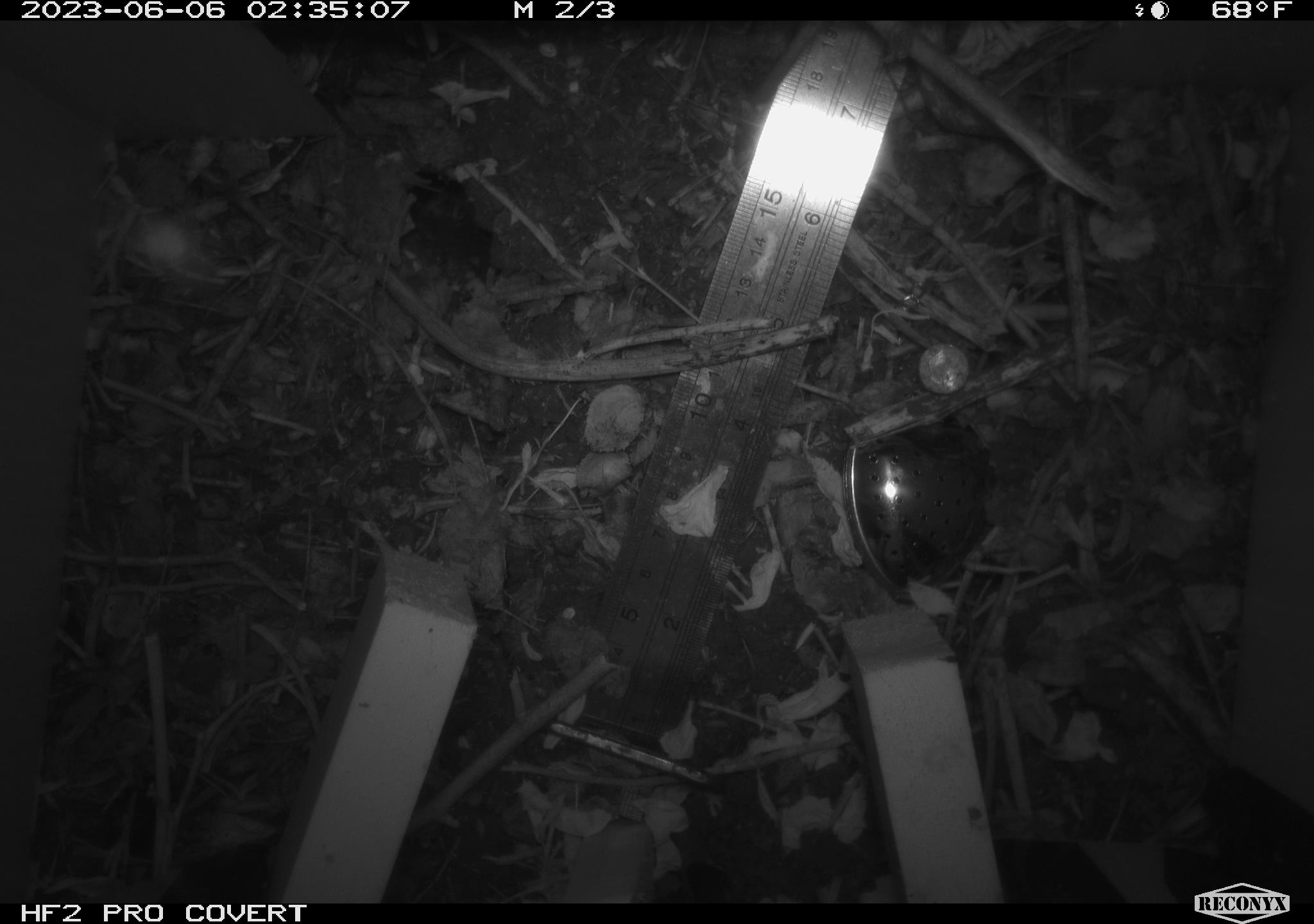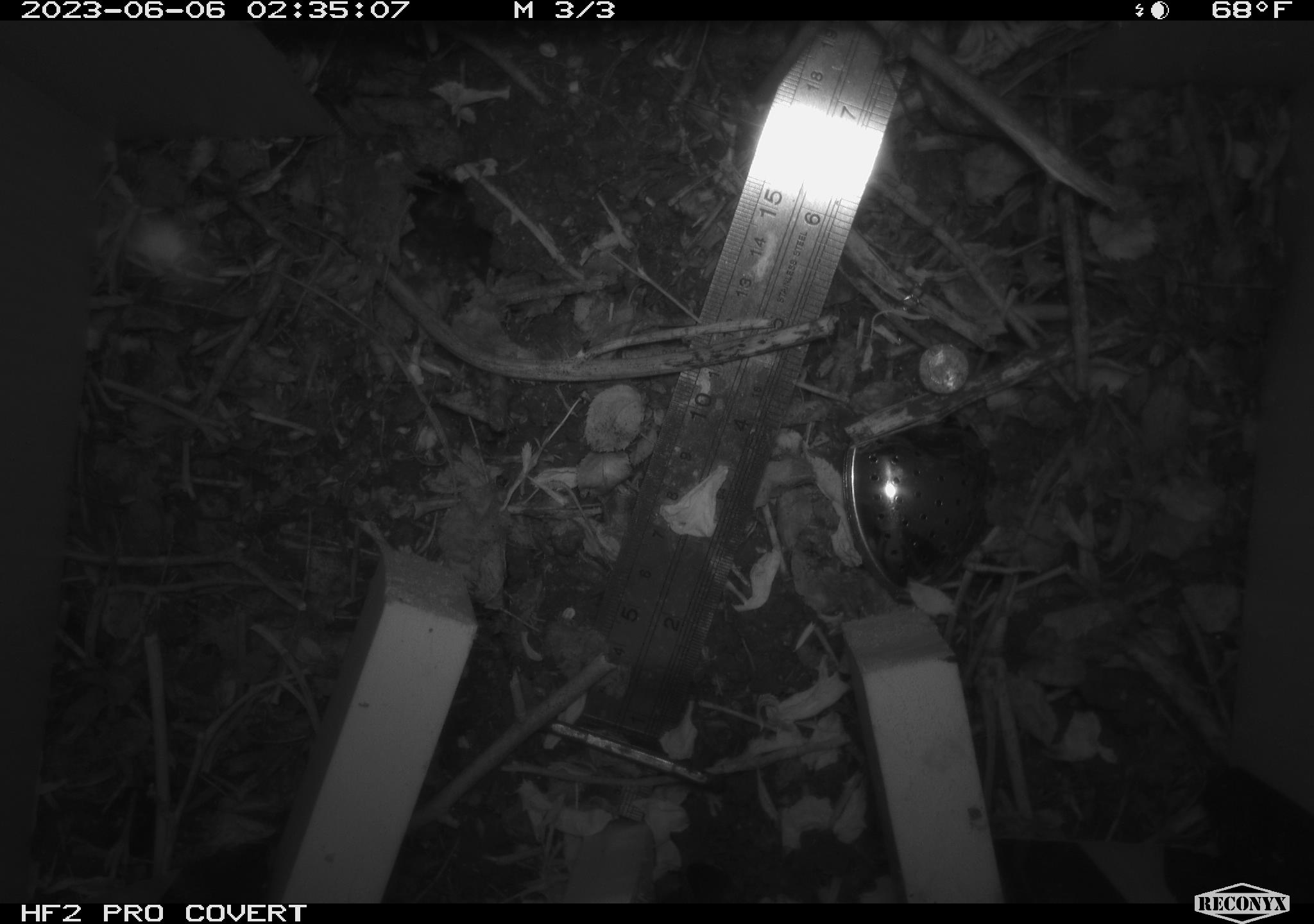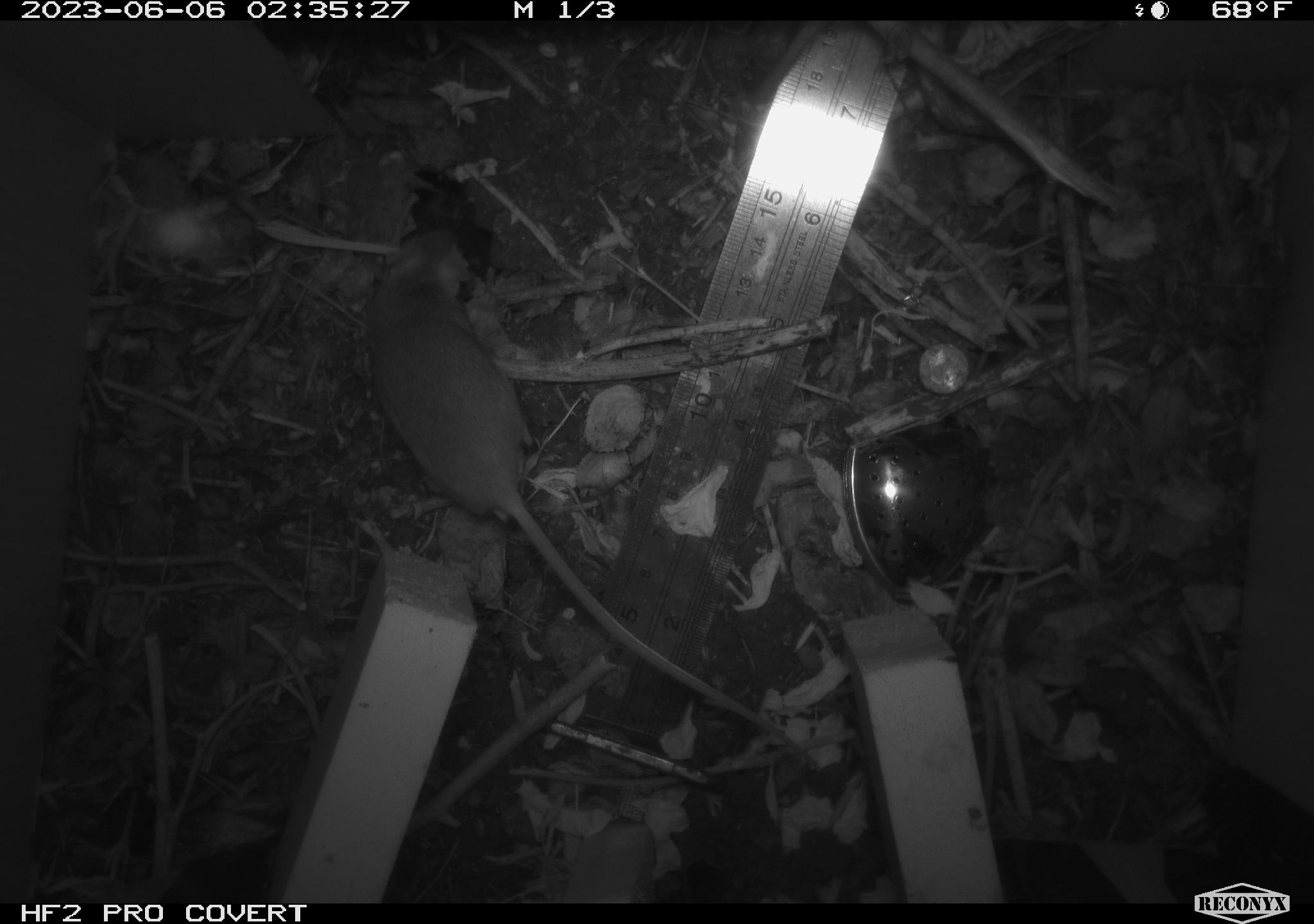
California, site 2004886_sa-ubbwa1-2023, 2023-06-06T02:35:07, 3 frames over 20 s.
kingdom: Animalia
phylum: Chordata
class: Mammalia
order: Rodentia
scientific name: Rodentia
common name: rodent